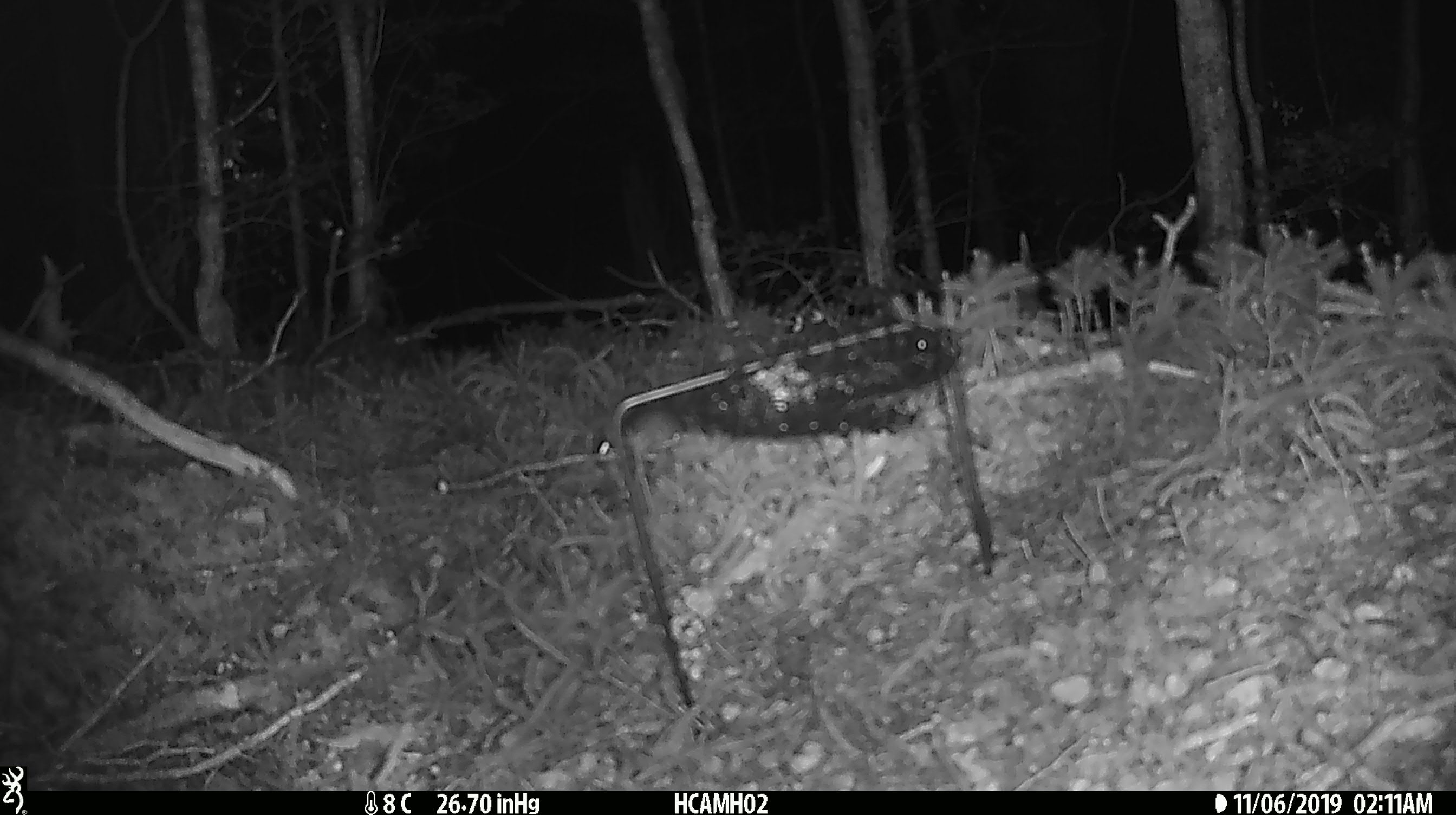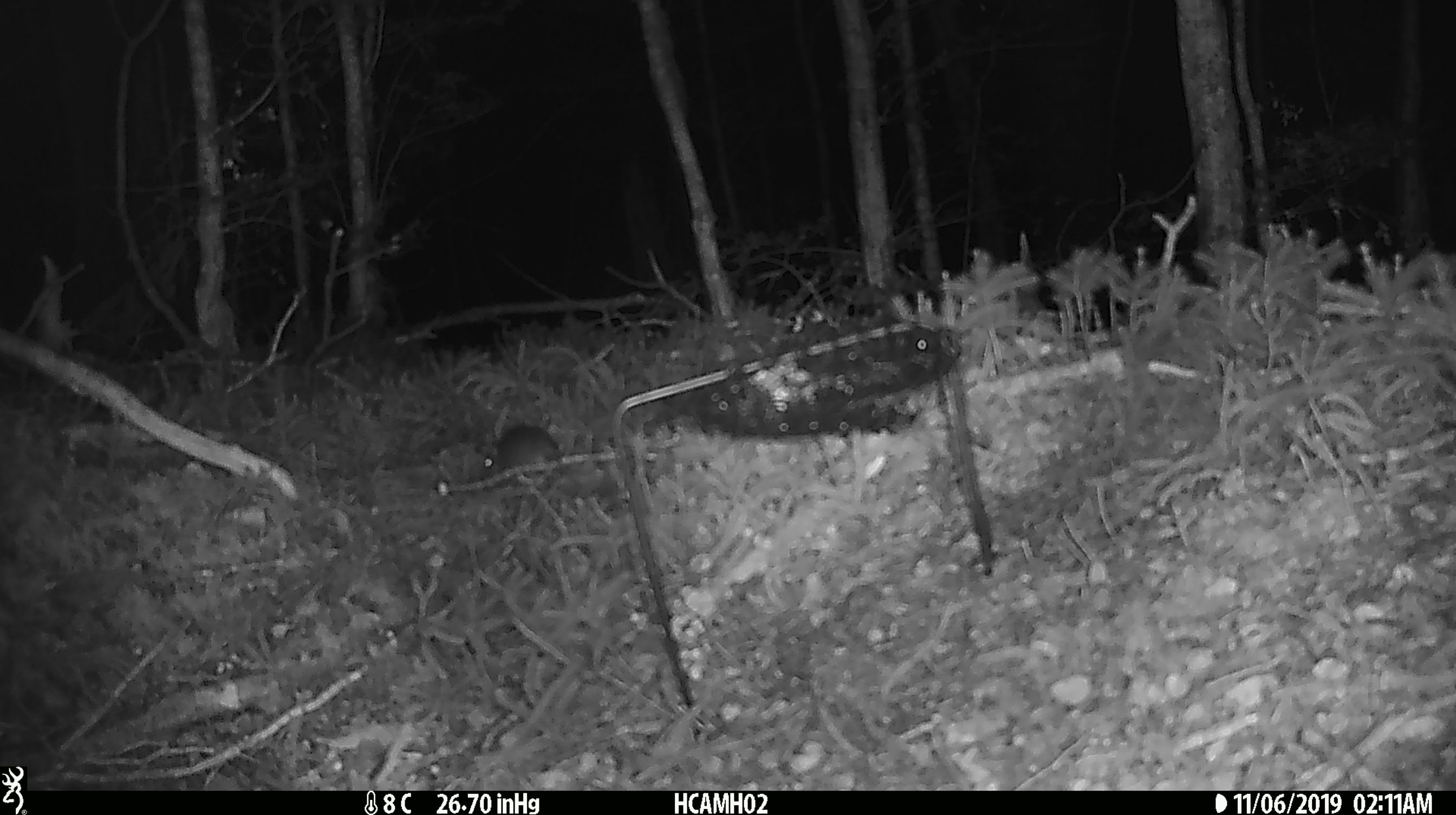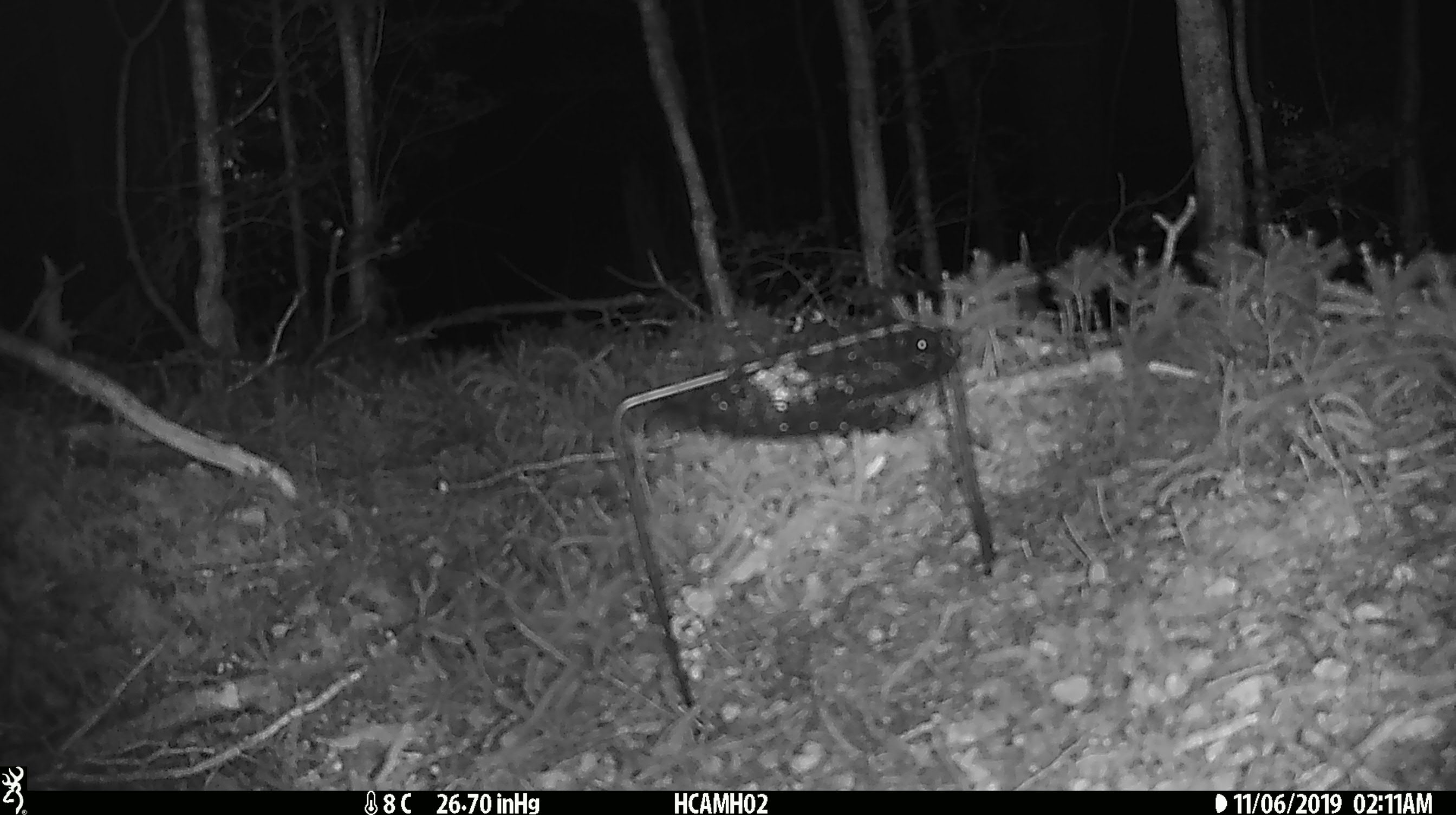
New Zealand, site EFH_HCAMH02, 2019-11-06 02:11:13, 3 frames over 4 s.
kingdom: Animalia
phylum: Chordata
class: Mammalia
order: Rodentia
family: Muridae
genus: Mus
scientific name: Mus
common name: mouse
Mouse (Mus).